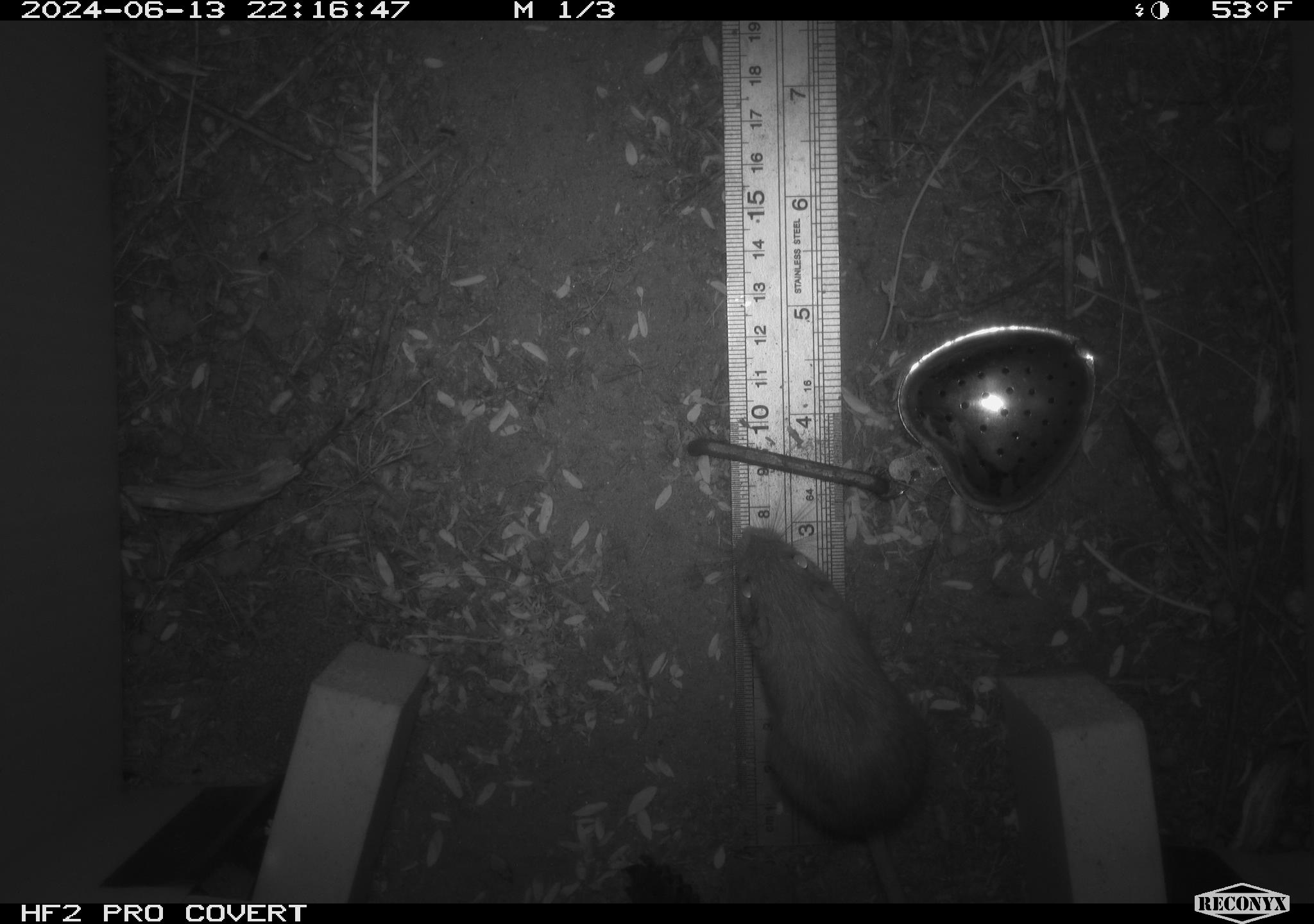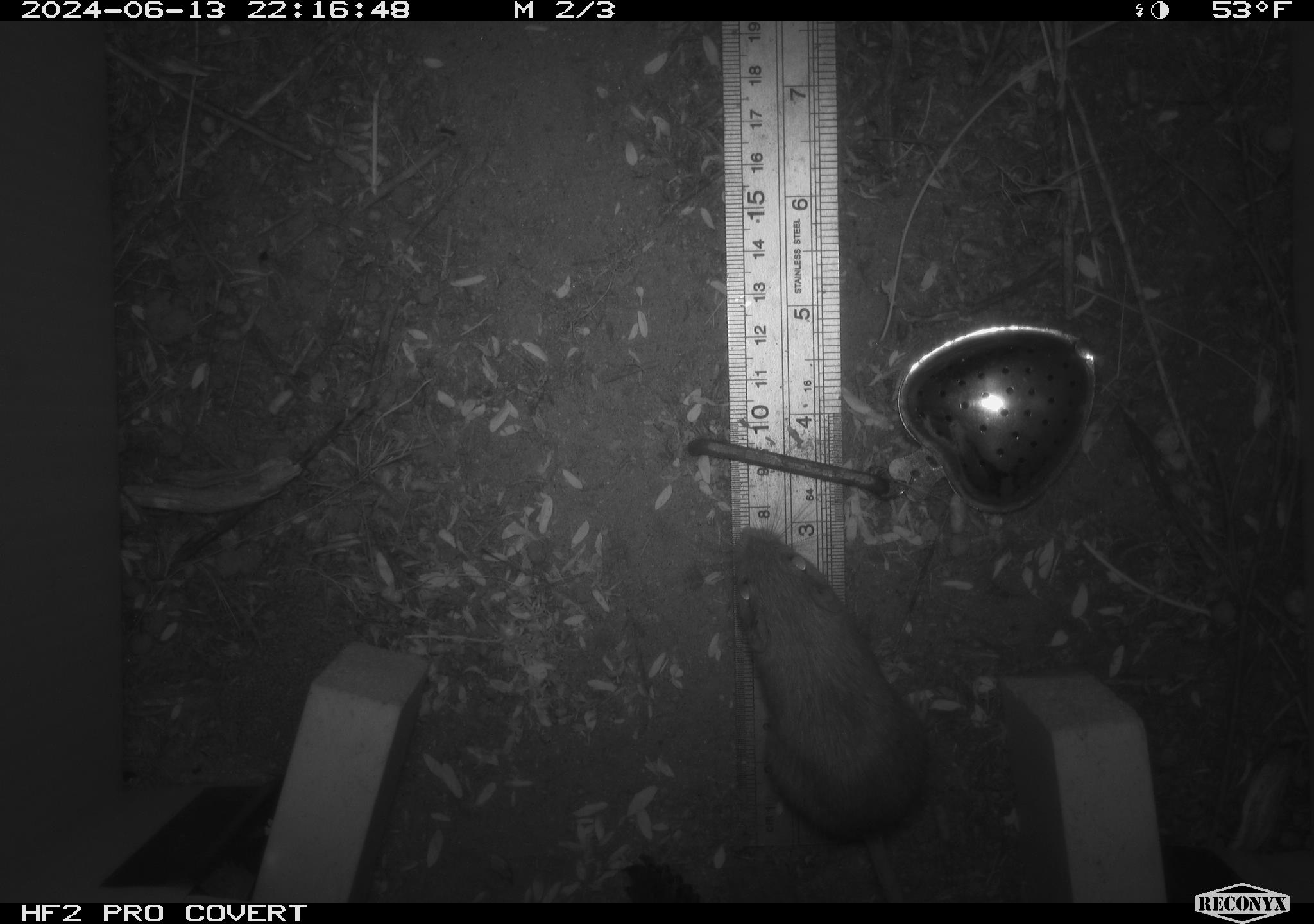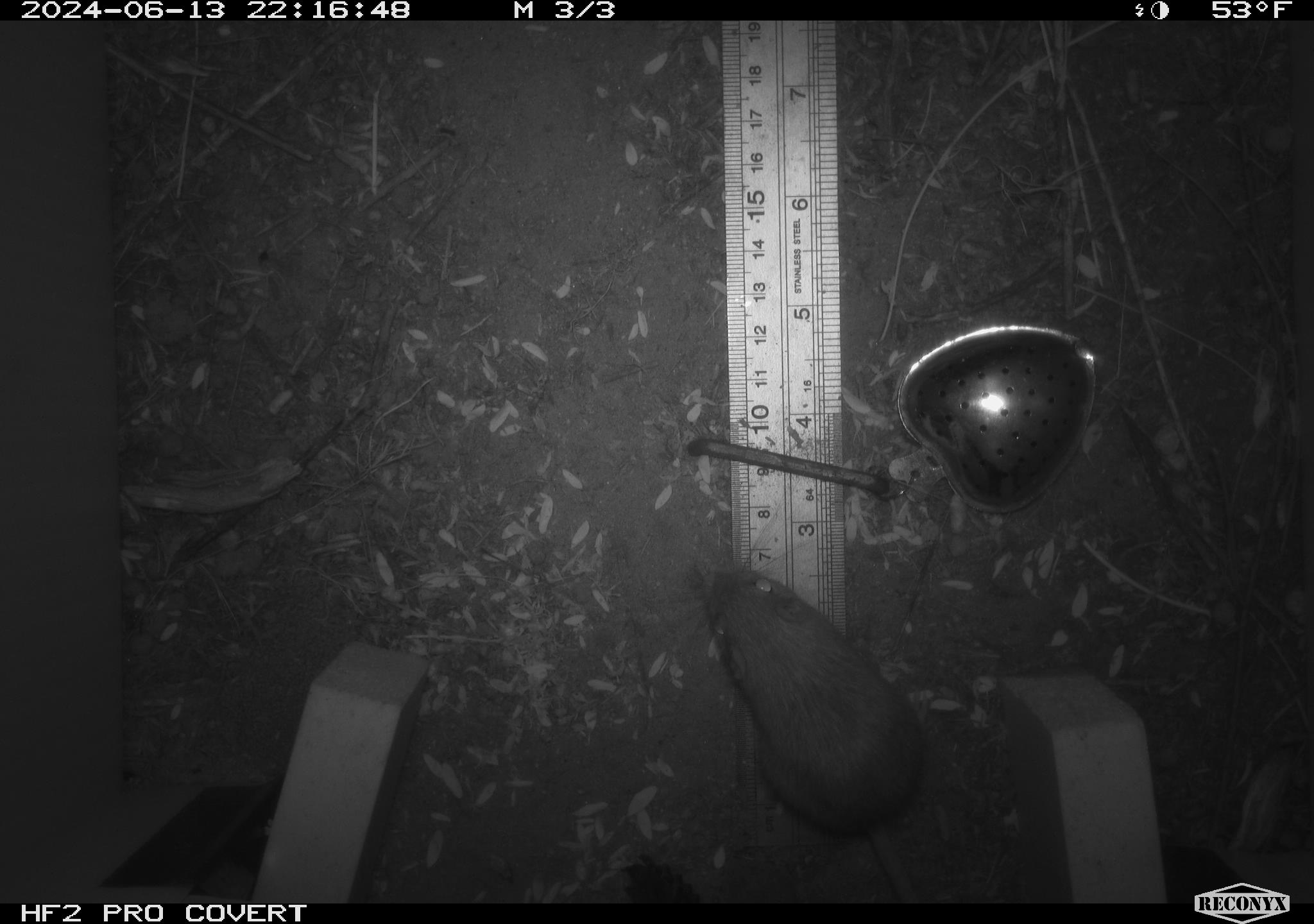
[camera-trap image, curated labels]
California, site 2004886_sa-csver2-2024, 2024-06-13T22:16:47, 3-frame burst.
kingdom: Animalia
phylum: Chordata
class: Mammalia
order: Rodentia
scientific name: Rodentia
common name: rodent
Rodent (Rodentia).